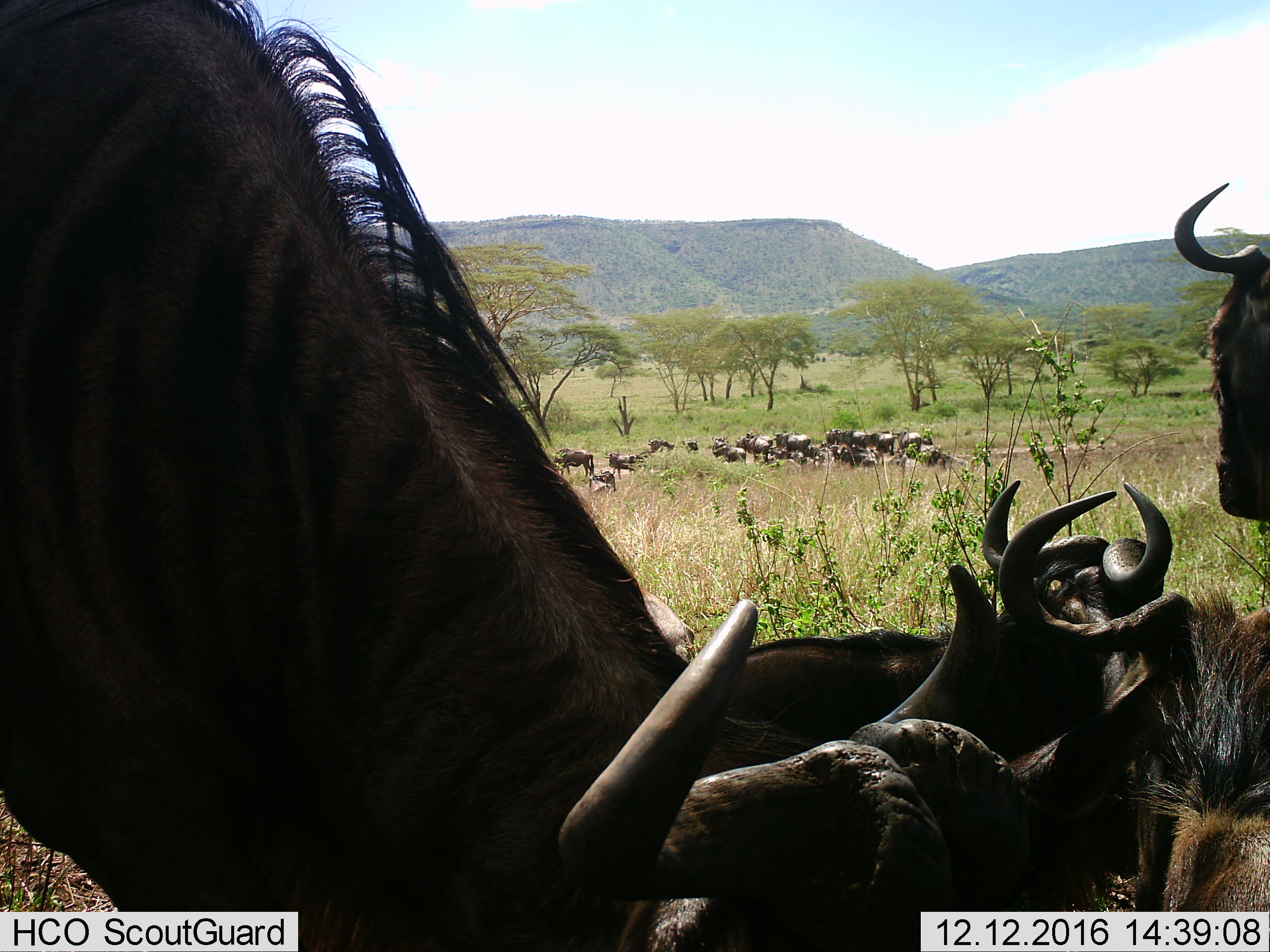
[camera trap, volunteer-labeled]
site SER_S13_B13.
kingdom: Animalia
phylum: Chordata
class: Mammalia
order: Artiodactyla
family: Bovidae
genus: Connochaetes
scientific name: Connochaetes taurinus taurinus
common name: blue wildebeest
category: wildebeestblue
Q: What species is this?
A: Wildebeestblue (blue wildebeest) (Connochaetes taurinus taurinus).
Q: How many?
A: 11-50.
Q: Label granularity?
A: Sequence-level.